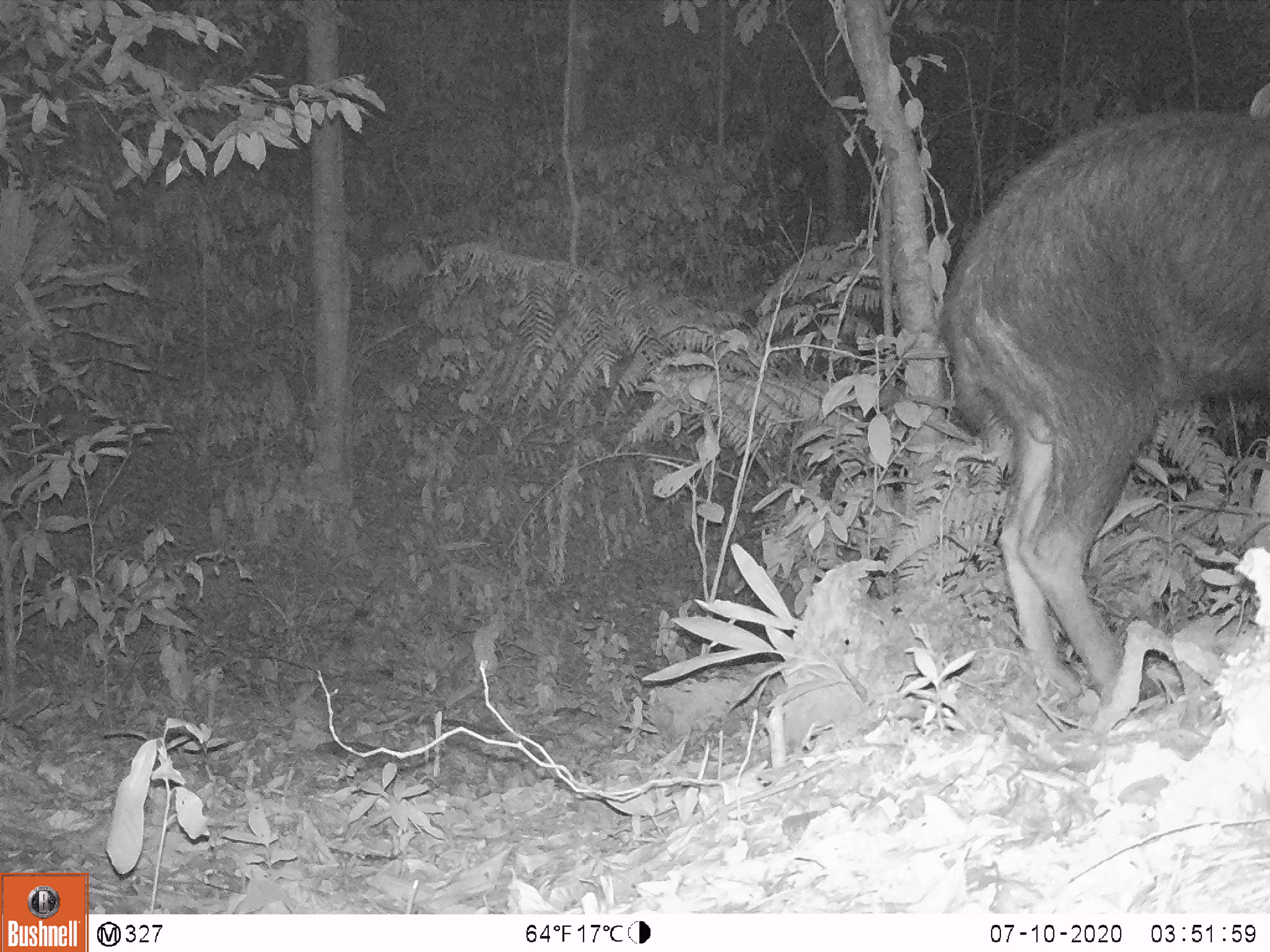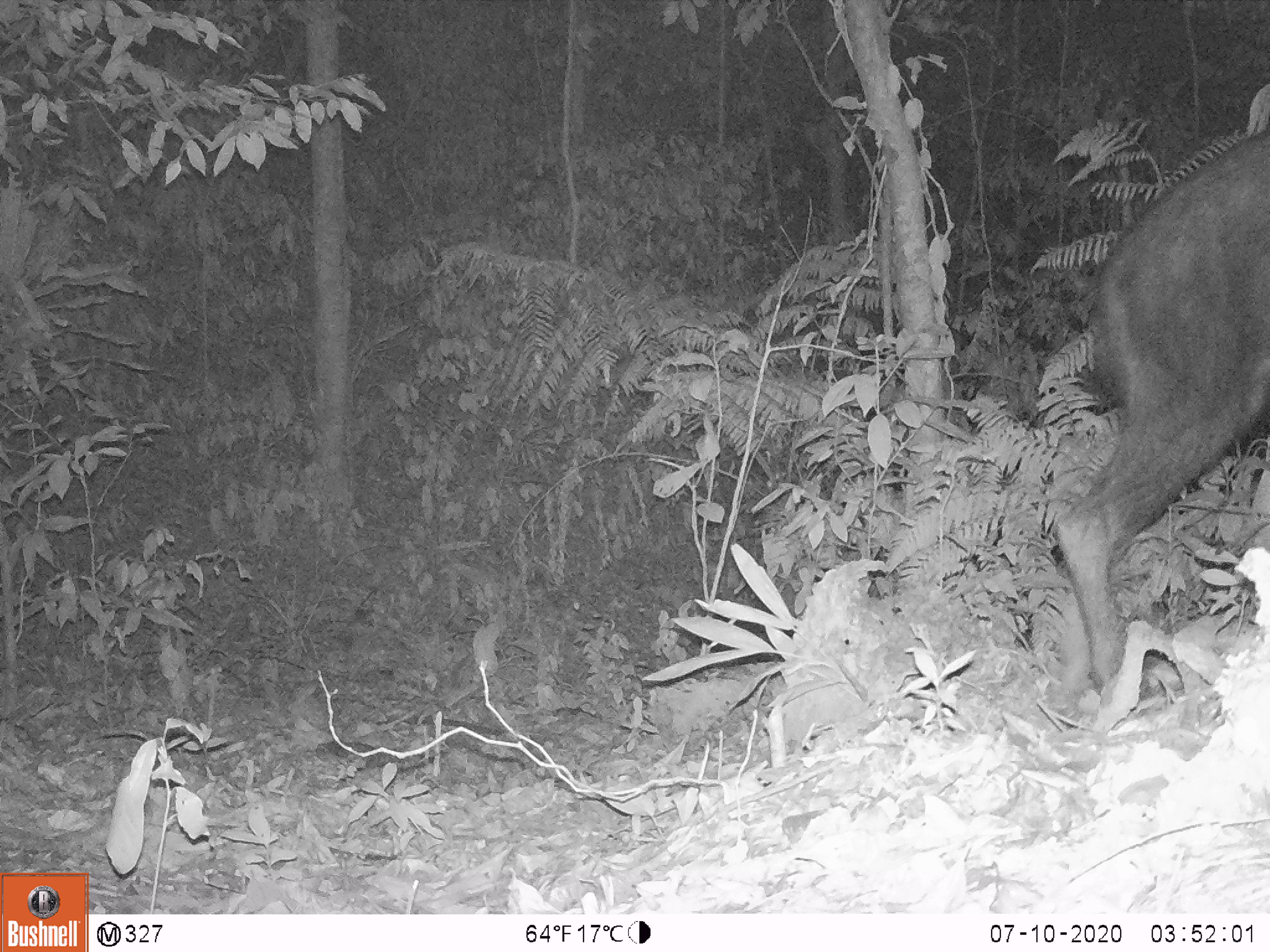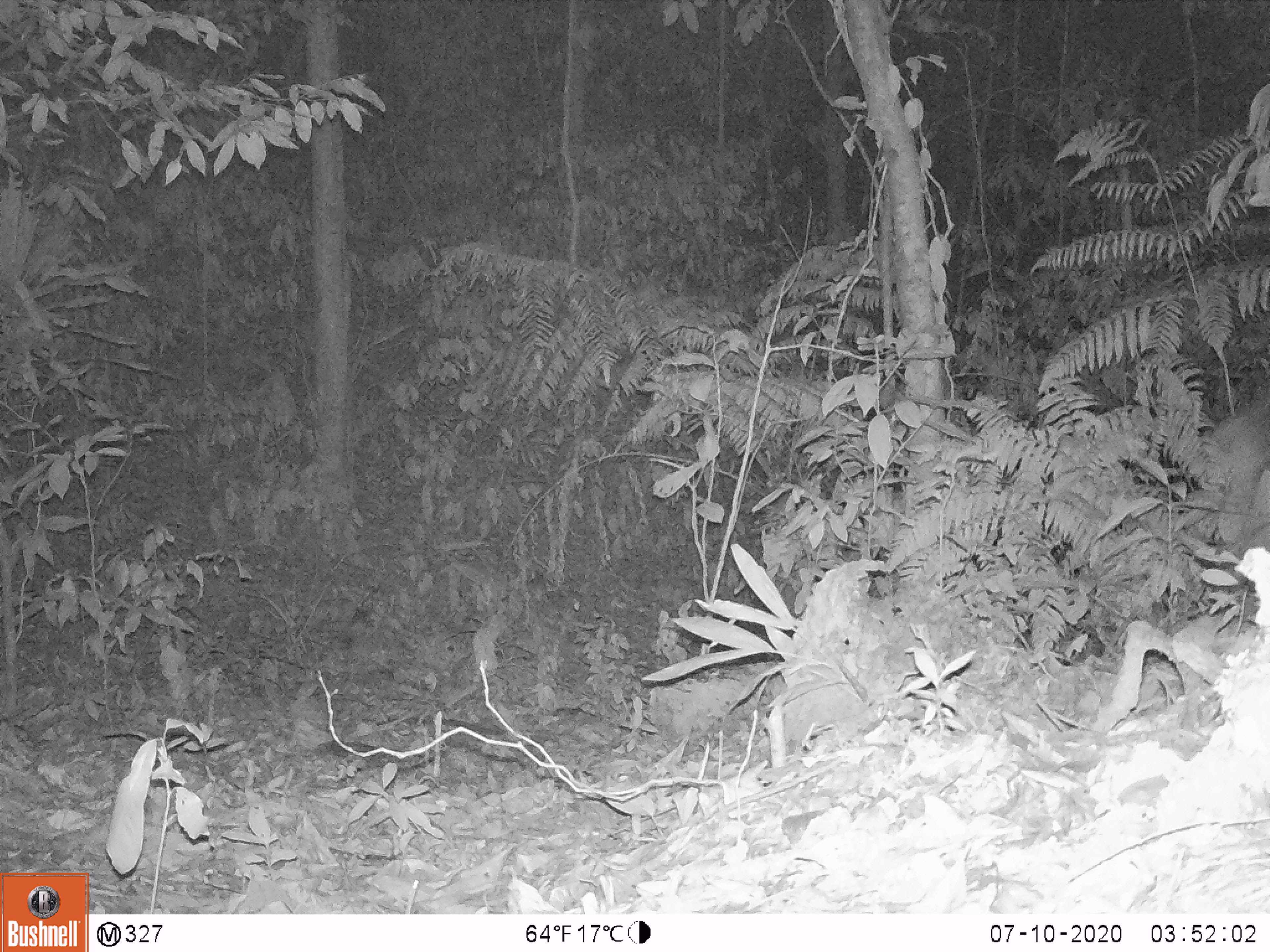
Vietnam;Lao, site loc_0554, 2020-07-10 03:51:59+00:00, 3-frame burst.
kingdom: Animalia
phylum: Chordata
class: Mammalia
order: Artiodactyla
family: Cervidae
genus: Rusa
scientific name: Rusa unicolor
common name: sambar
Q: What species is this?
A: Sambar (Rusa unicolor).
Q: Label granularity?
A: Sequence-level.